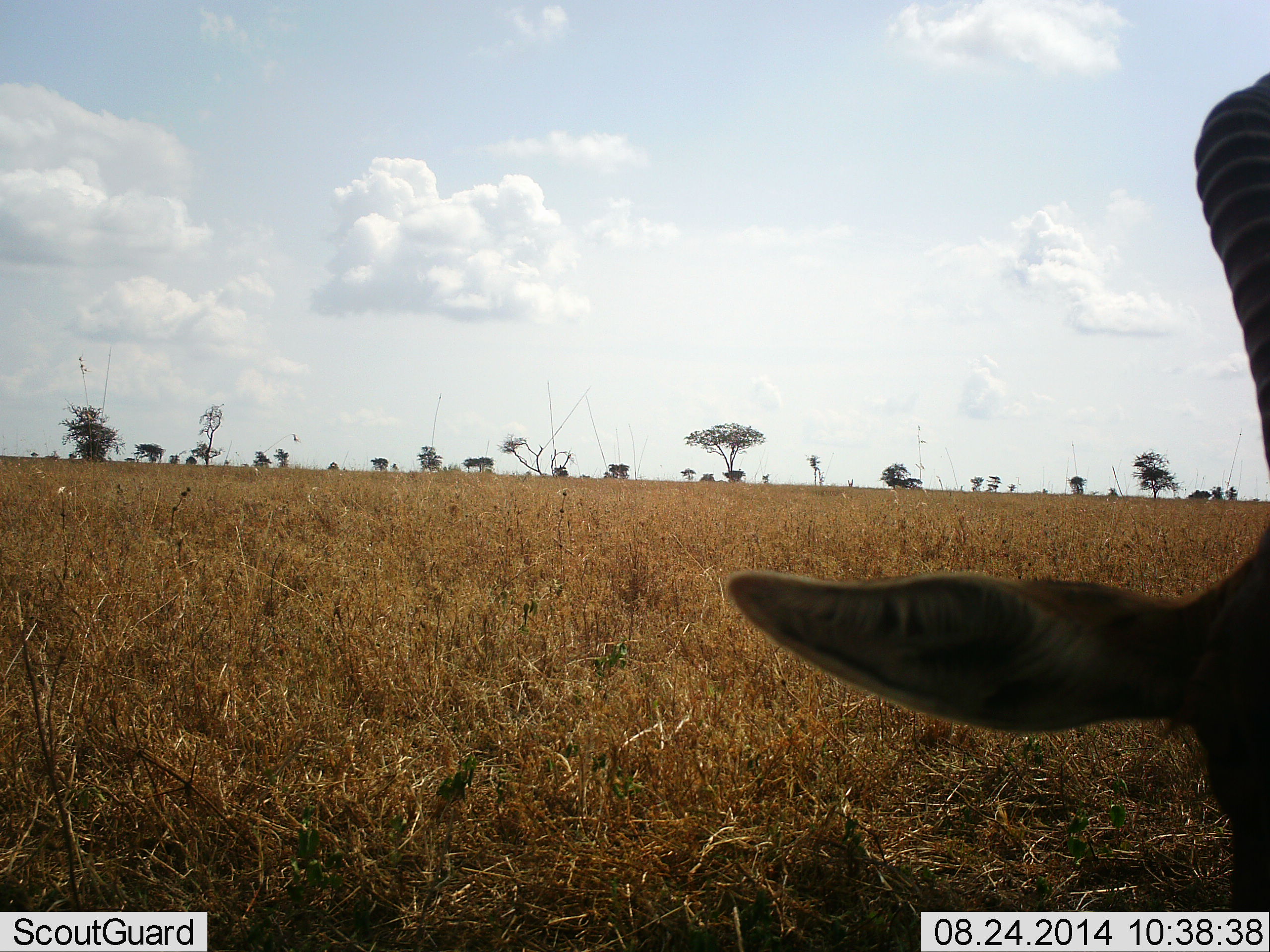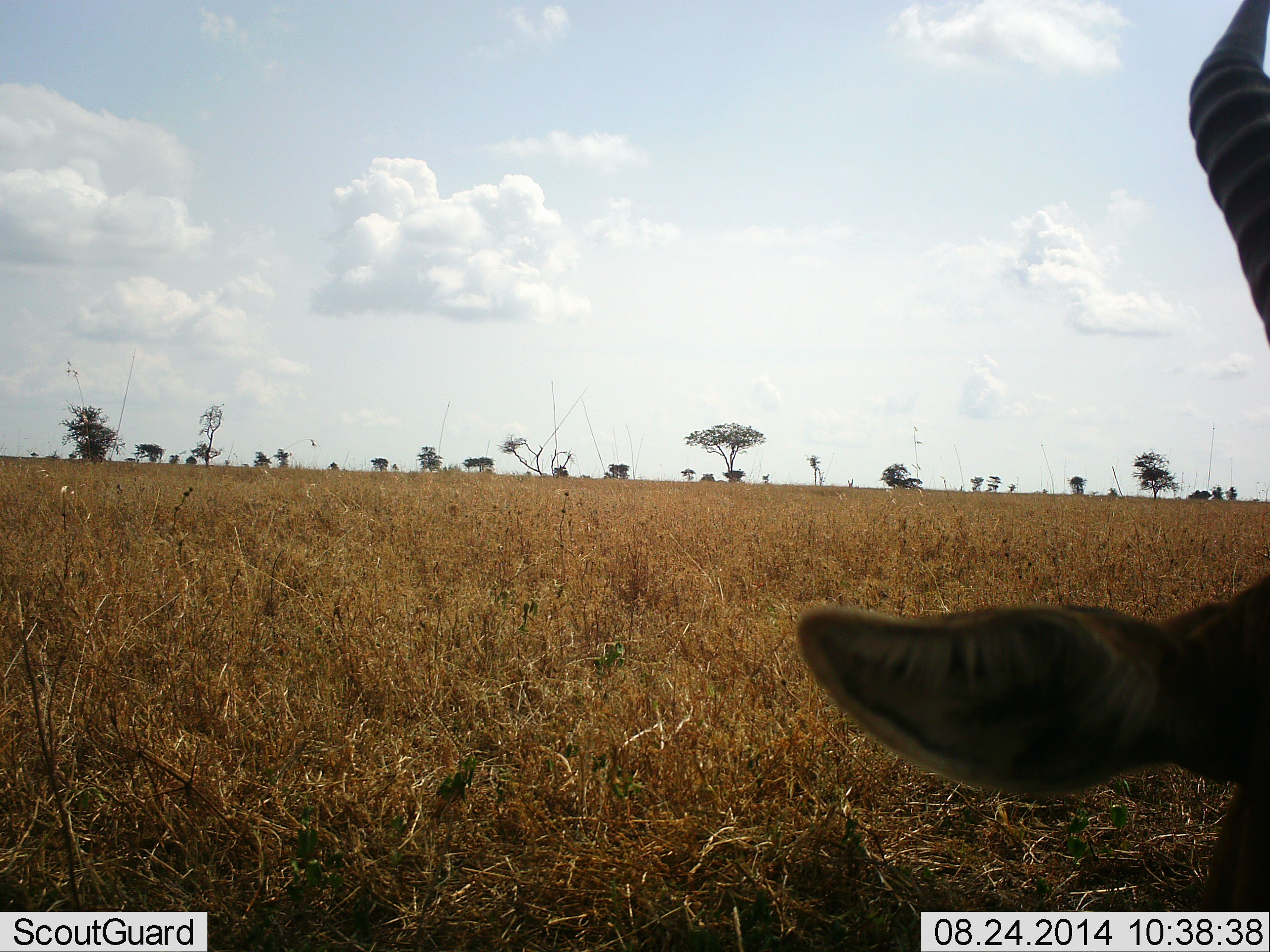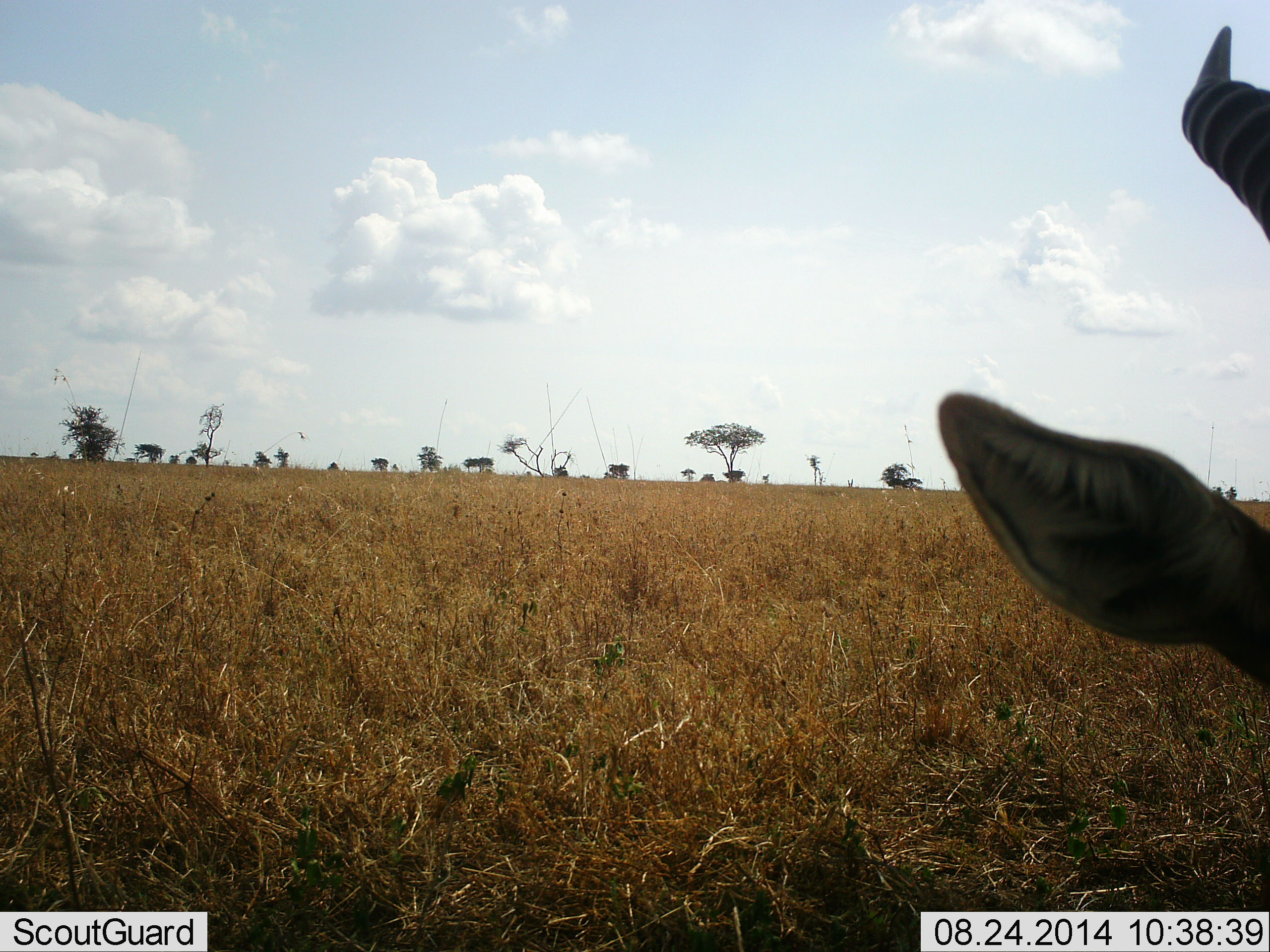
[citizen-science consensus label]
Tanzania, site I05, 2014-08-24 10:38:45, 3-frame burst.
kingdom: Animalia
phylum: Chordata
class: Mammalia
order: Artiodactyla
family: Bovidae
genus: Eudorcas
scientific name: Eudorcas thomsonii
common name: thomson's gazelle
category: gazellethomsons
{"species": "gazellethomsons (thomson's gazelle) (Eudorcas thomsonii)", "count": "1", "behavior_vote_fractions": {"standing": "43%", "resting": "29%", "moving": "0%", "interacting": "14%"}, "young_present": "0%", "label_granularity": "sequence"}